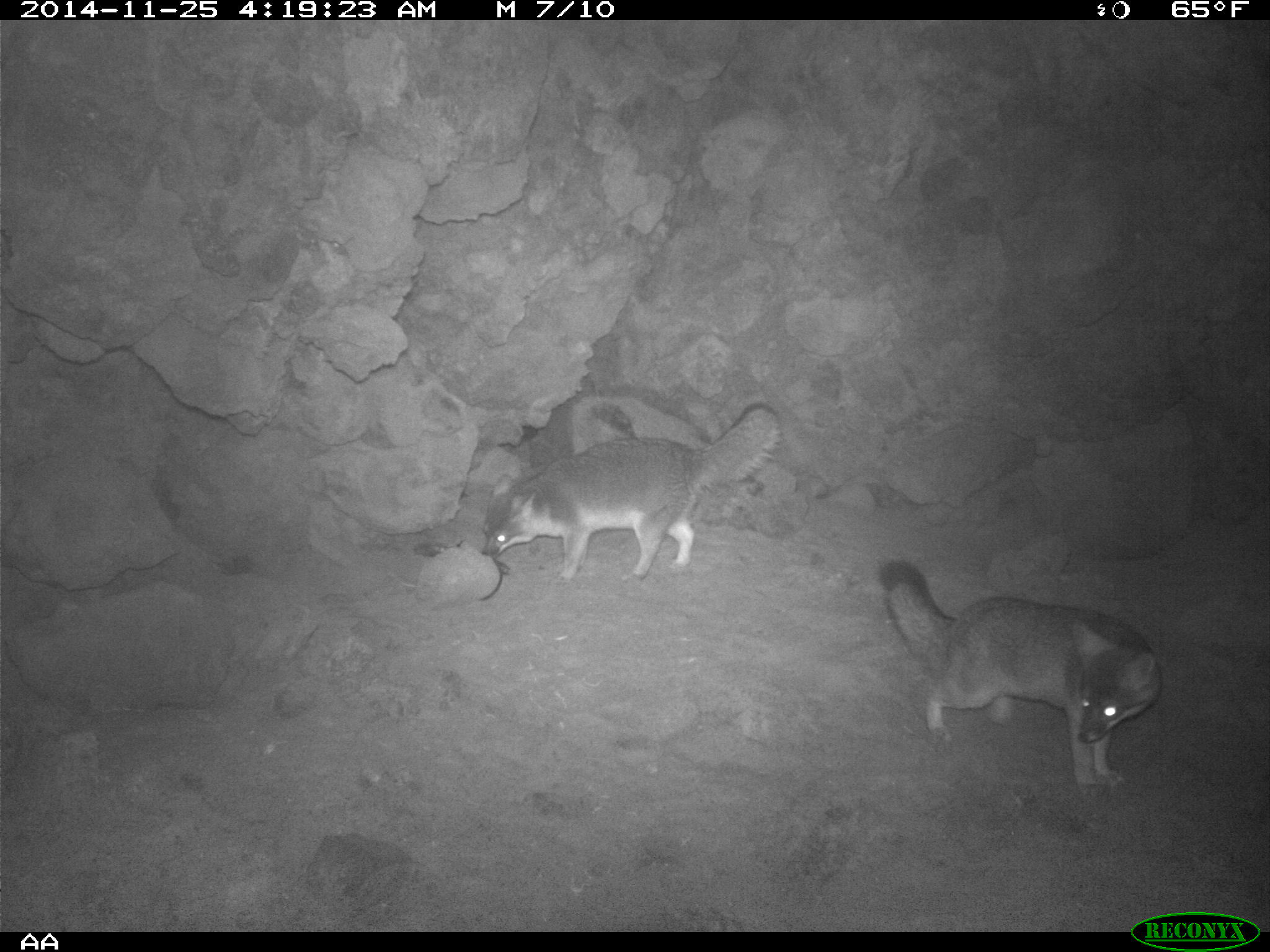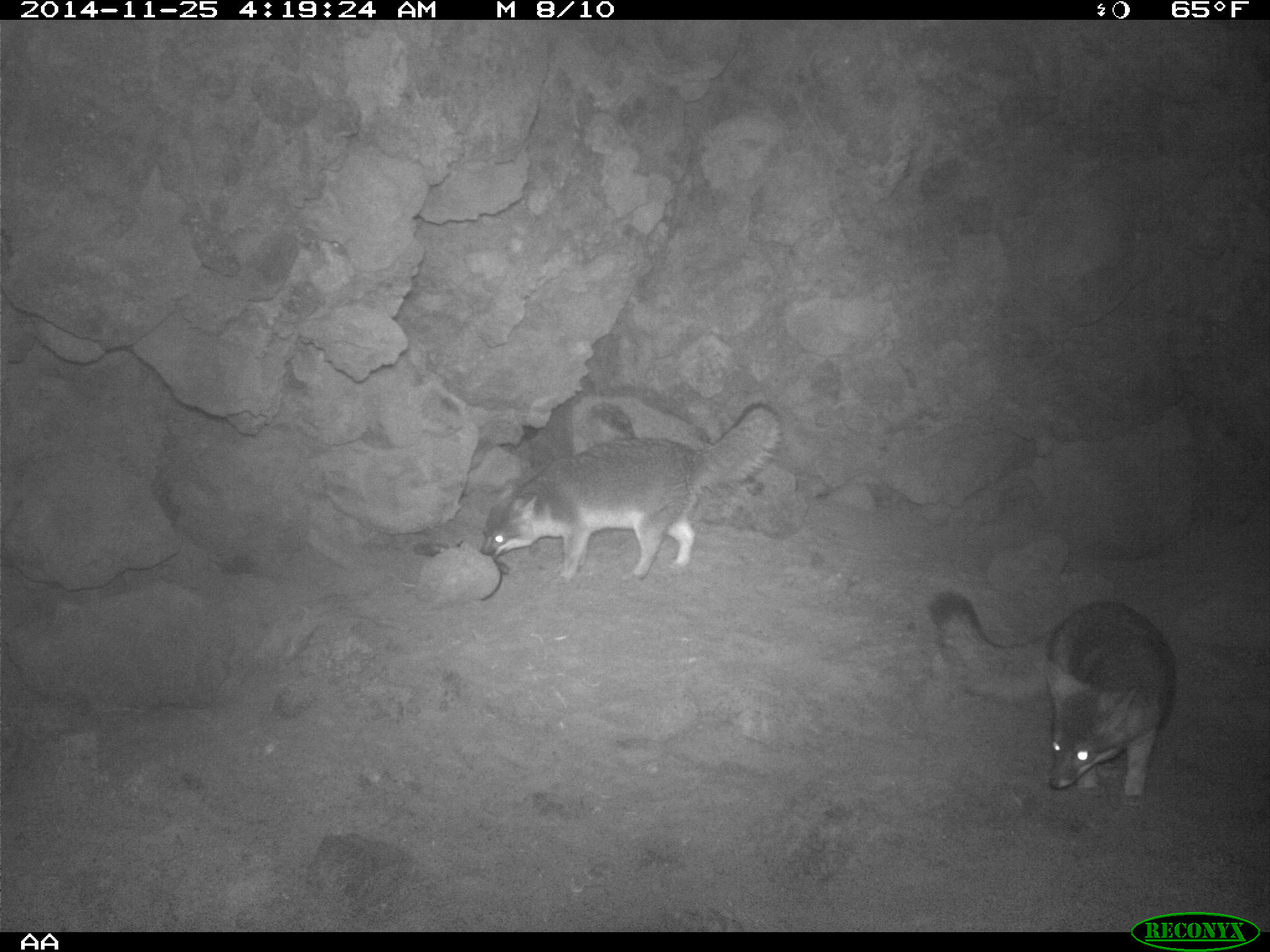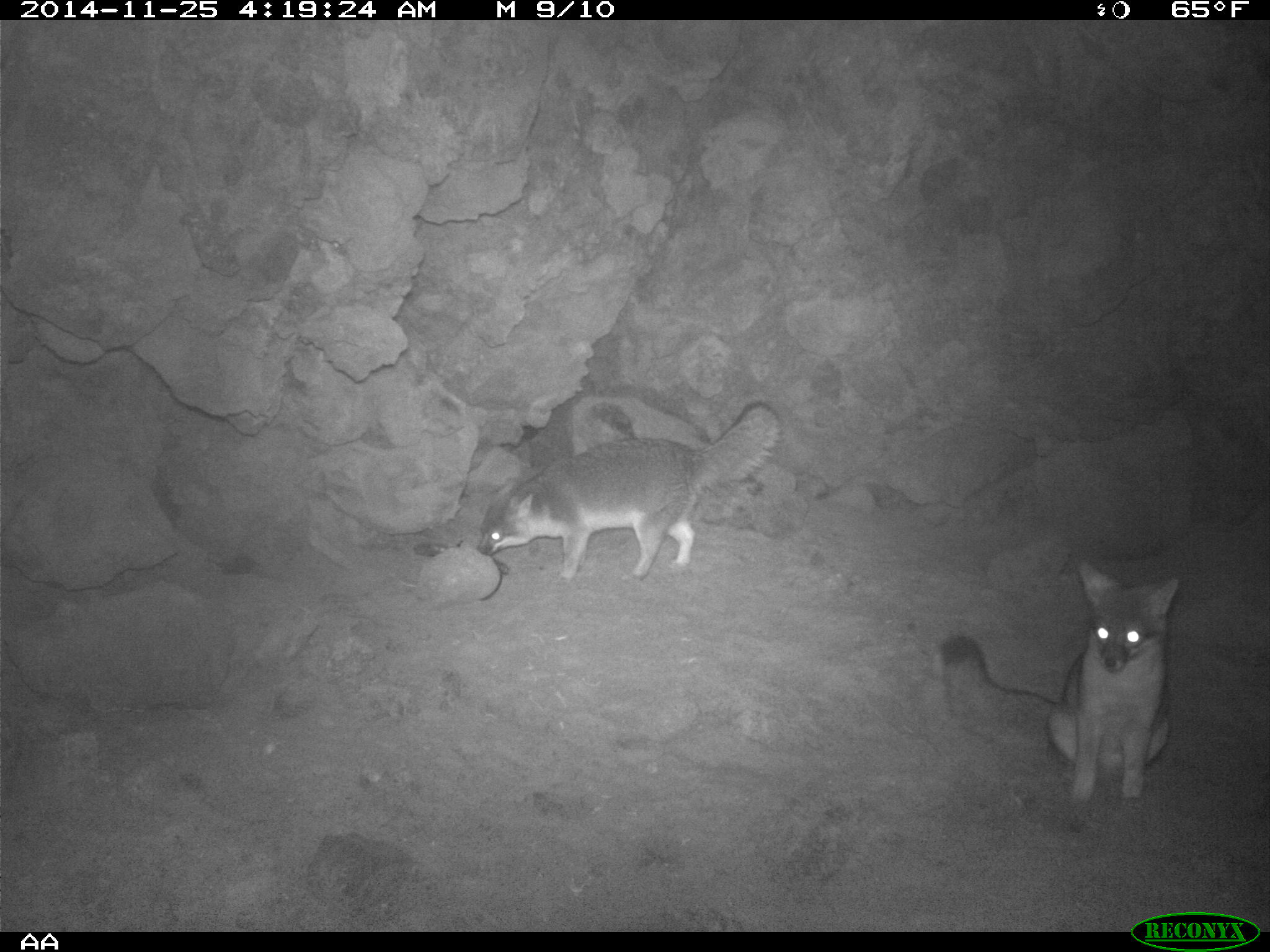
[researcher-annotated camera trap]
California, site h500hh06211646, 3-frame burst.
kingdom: Animalia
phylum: Chordata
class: Mammalia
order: Carnivora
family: Canidae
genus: Urocyon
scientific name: Urocyon littoralis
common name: island fox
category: fox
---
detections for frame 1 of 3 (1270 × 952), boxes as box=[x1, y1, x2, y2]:
fox: box=[880, 557, 1163, 795]; box=[481, 405, 780, 584]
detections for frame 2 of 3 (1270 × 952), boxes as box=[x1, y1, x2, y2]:
fox: box=[481, 399, 785, 584]; box=[930, 589, 1175, 809]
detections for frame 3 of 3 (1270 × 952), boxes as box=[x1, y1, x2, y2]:
fox: box=[941, 561, 1178, 809]; box=[476, 399, 781, 586]